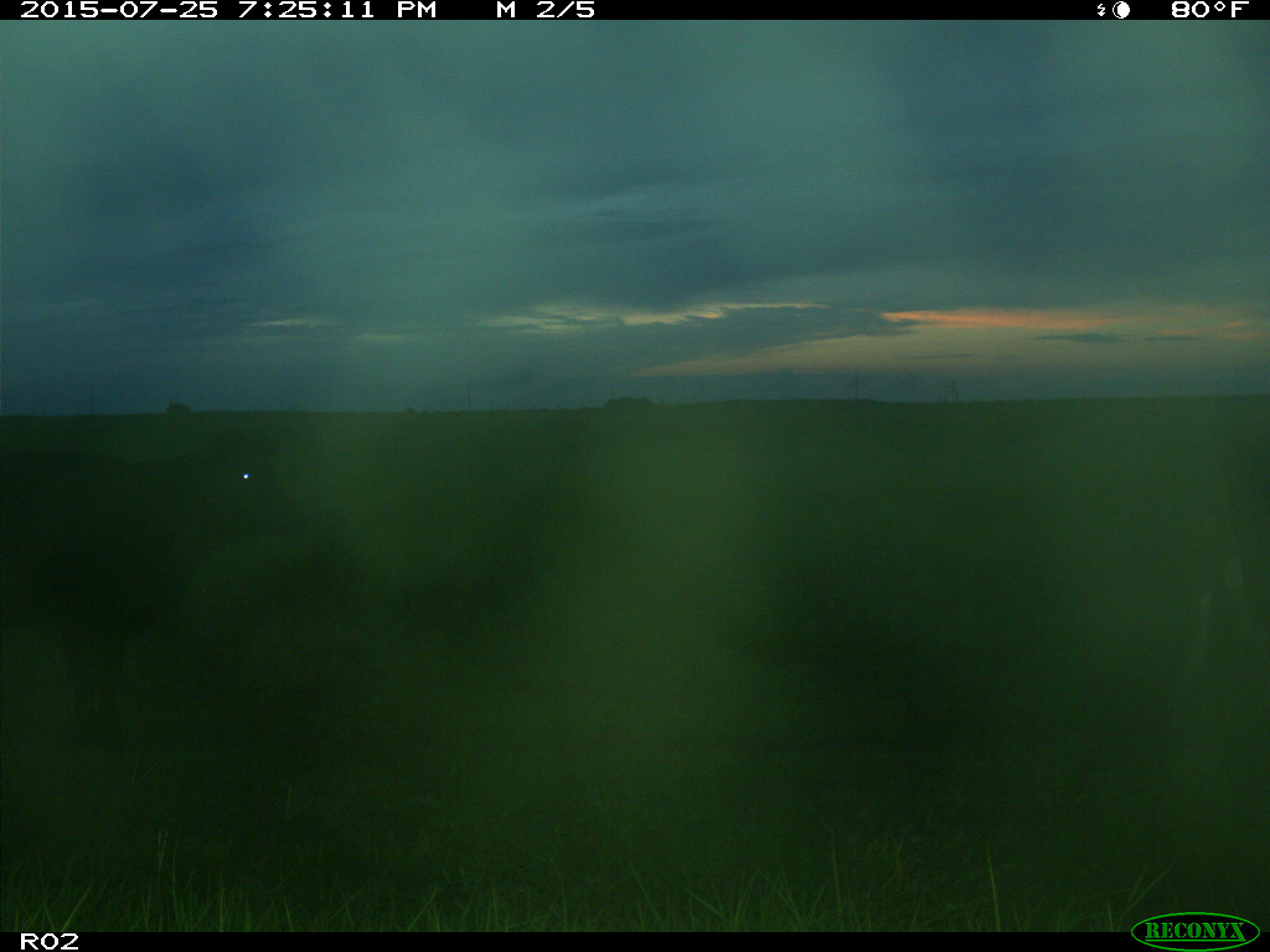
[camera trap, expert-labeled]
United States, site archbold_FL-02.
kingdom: Animalia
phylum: Chordata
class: Mammalia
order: Artiodactyla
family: Bovidae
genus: Bos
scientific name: Bos taurus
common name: domestic cow